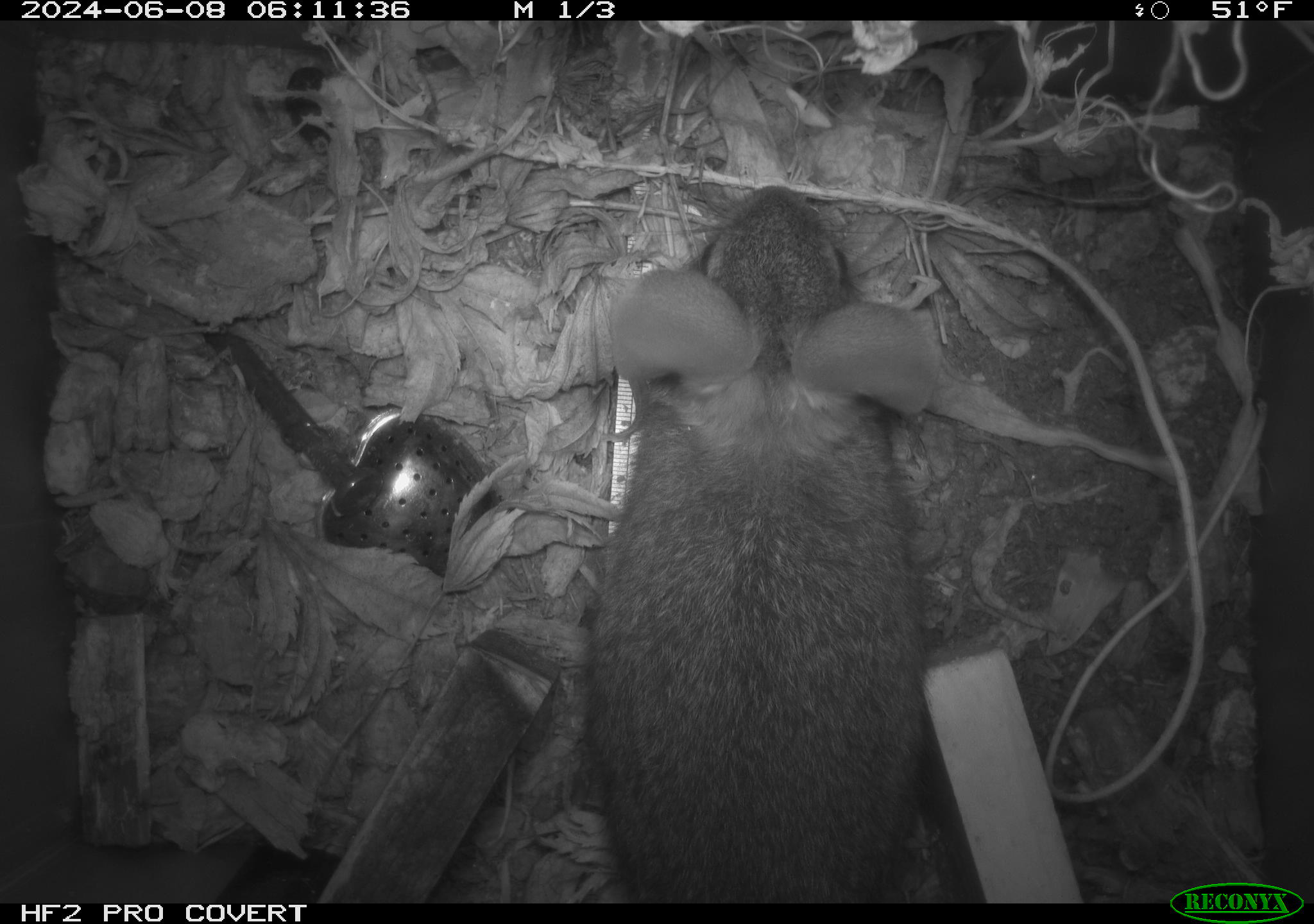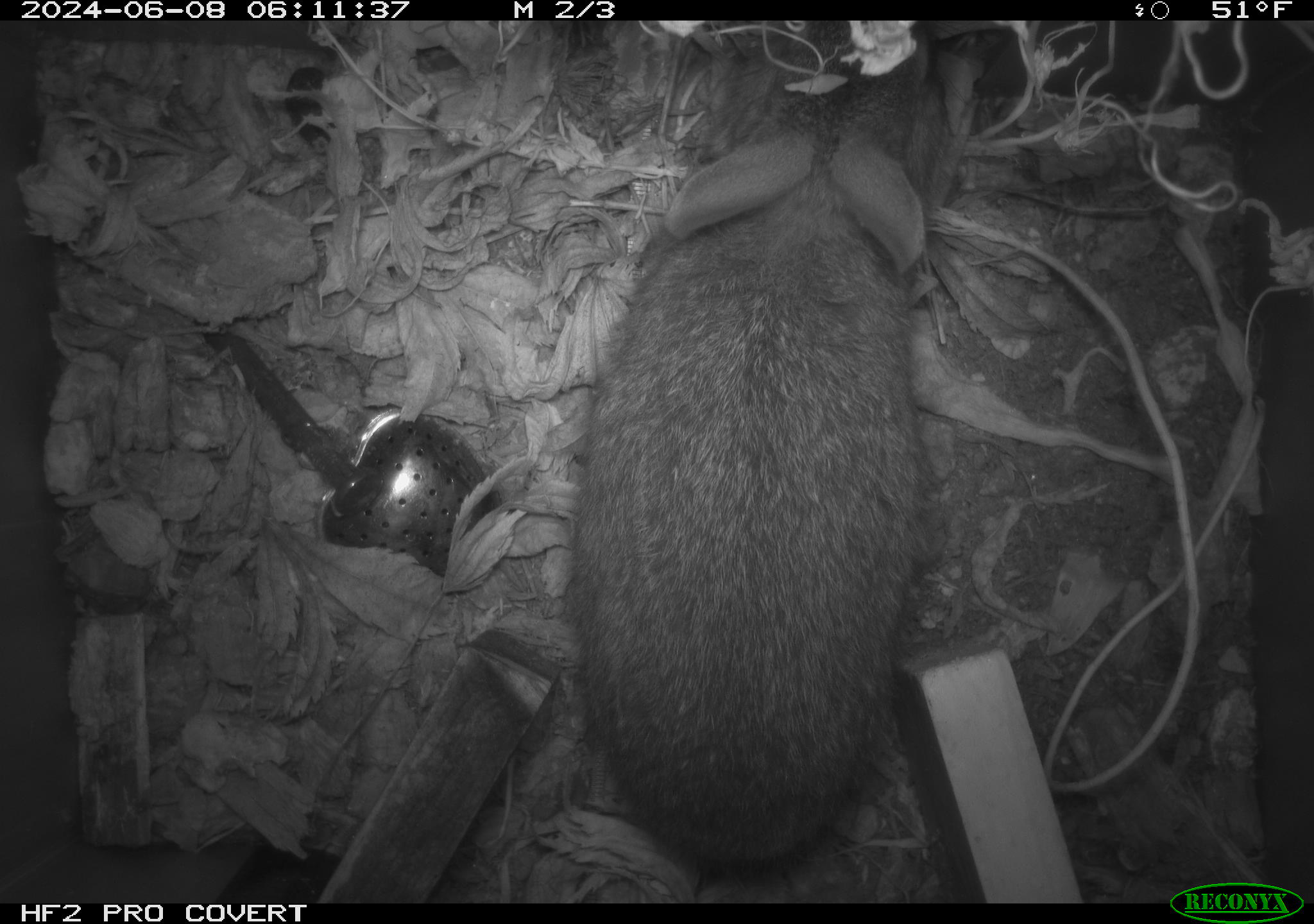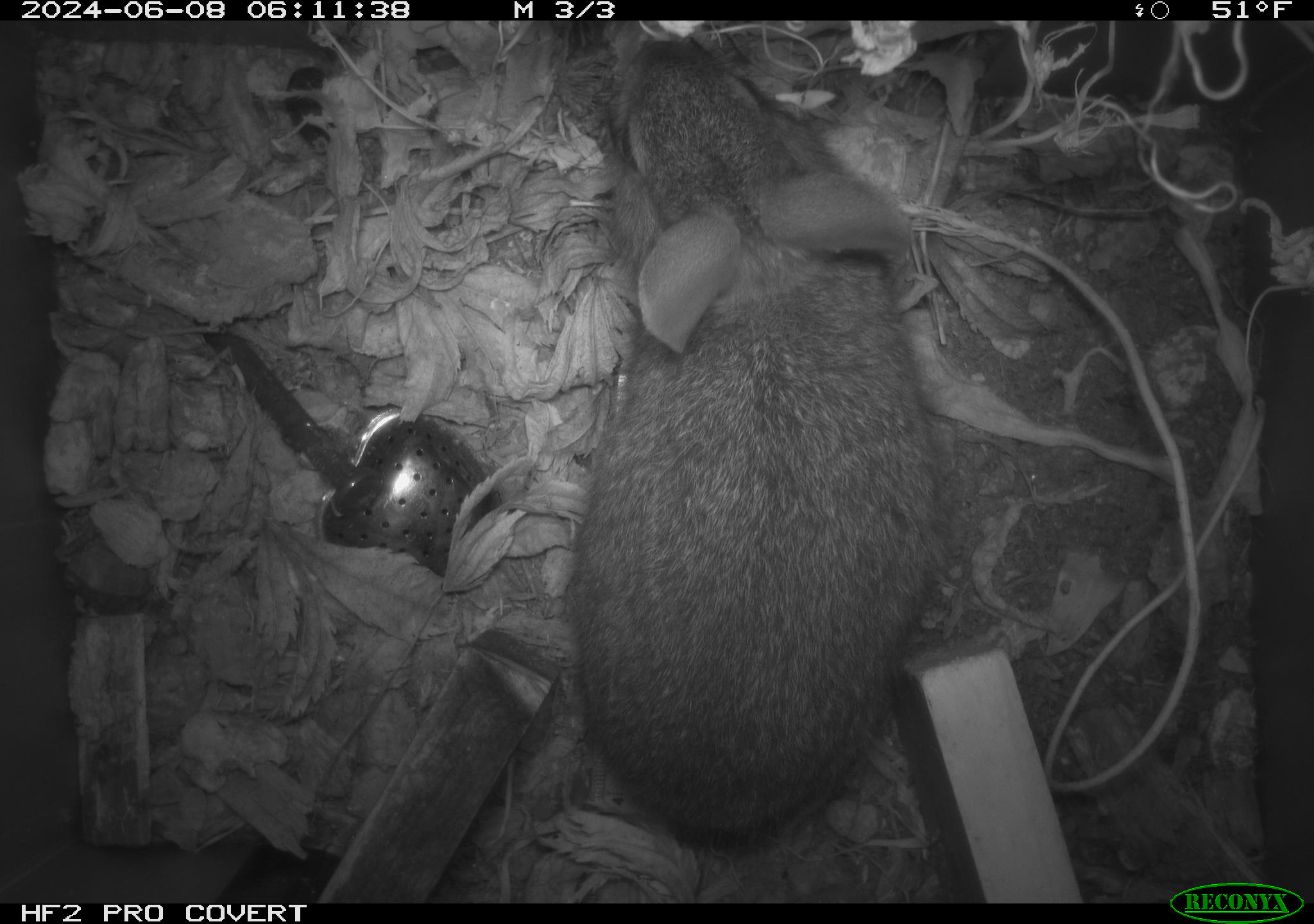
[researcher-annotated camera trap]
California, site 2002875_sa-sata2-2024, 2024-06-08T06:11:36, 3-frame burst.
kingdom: Animalia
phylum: Chordata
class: Mammalia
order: Lagomorpha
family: Leporidae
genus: Sylvilagus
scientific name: Sylvilagus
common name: cottontail rabbits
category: sylvilagus species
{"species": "sylvilagus species (cottontail rabbits) (Sylvilagus)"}